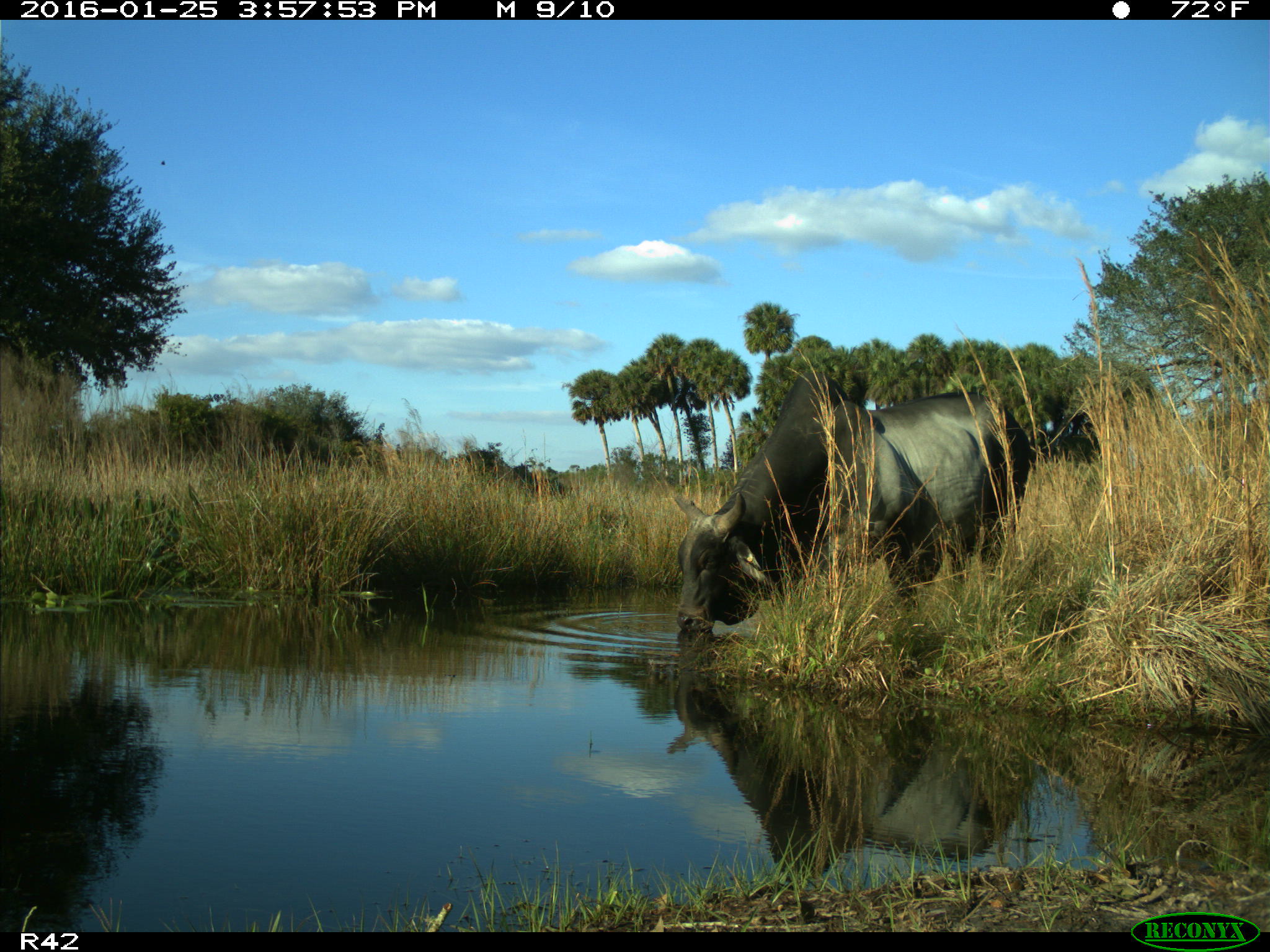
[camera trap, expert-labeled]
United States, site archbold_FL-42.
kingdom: Animalia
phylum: Chordata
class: Mammalia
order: Artiodactyla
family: Bovidae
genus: Bos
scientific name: Bos taurus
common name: domestic cow